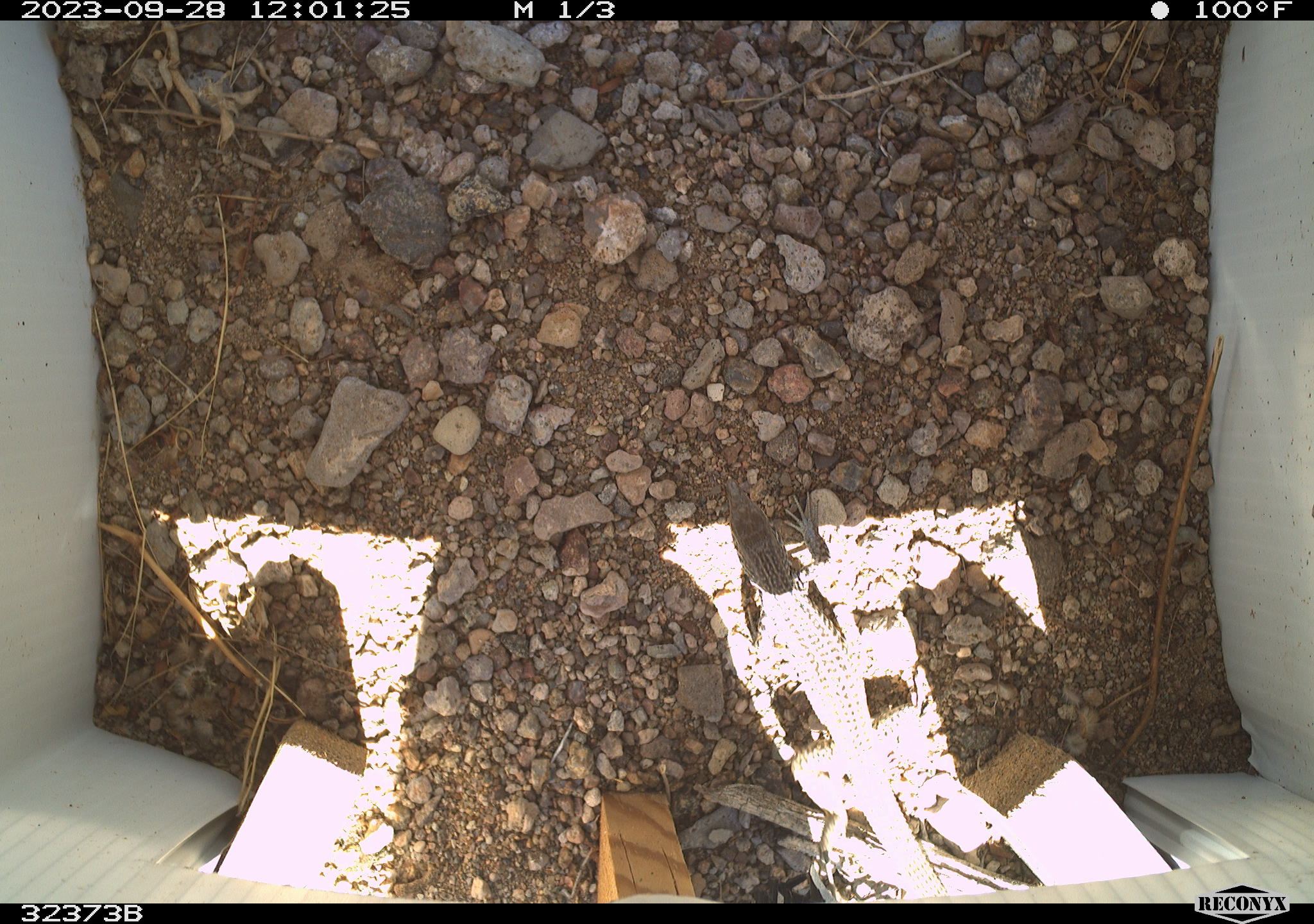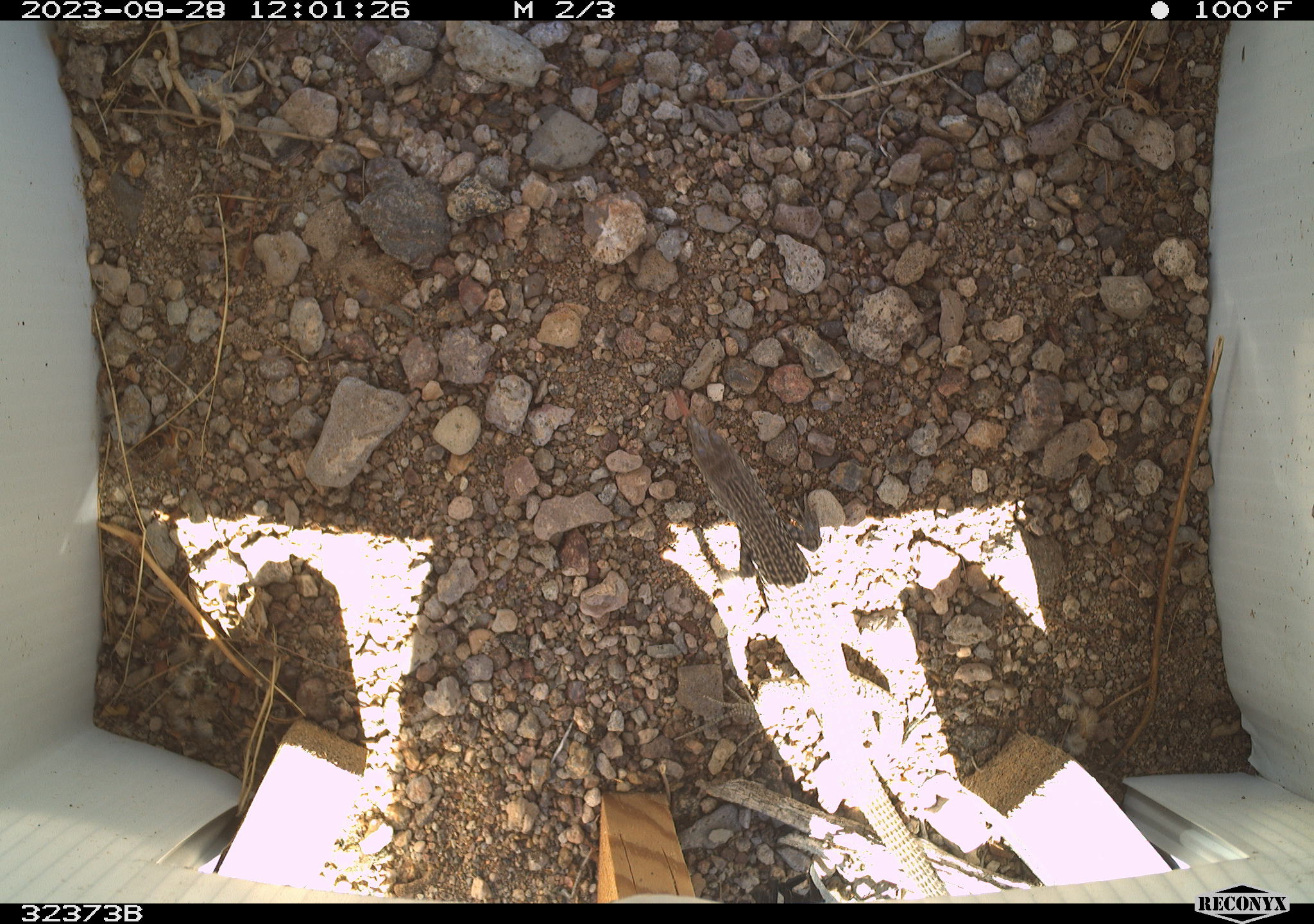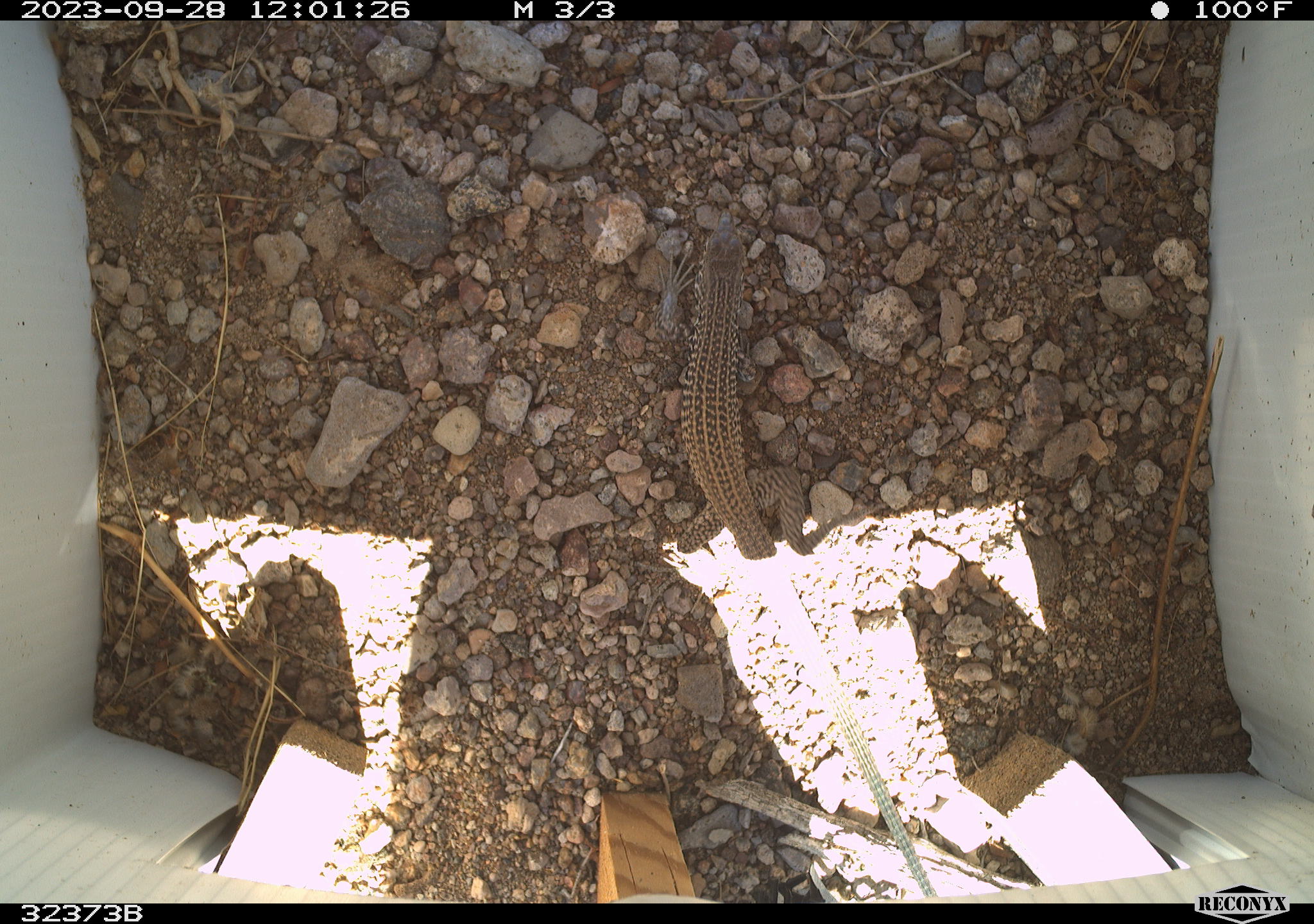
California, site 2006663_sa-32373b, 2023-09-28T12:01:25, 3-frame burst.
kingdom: Animalia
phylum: Chordata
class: Reptilia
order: Squamata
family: Teiidae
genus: Aspidoscelis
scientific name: Aspidoscelis tigris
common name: western whiptail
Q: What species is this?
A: Western whiptail (Aspidoscelis tigris).